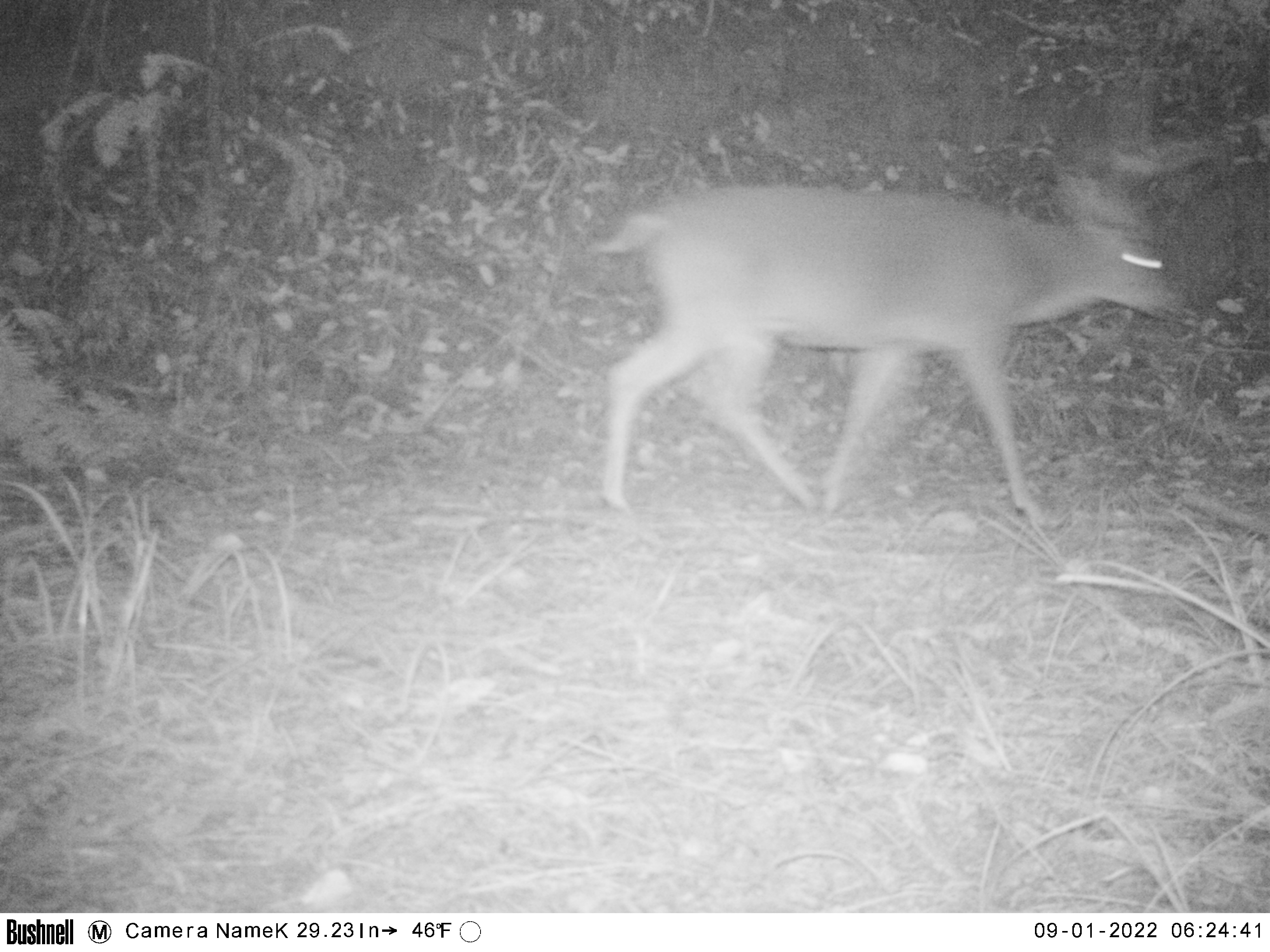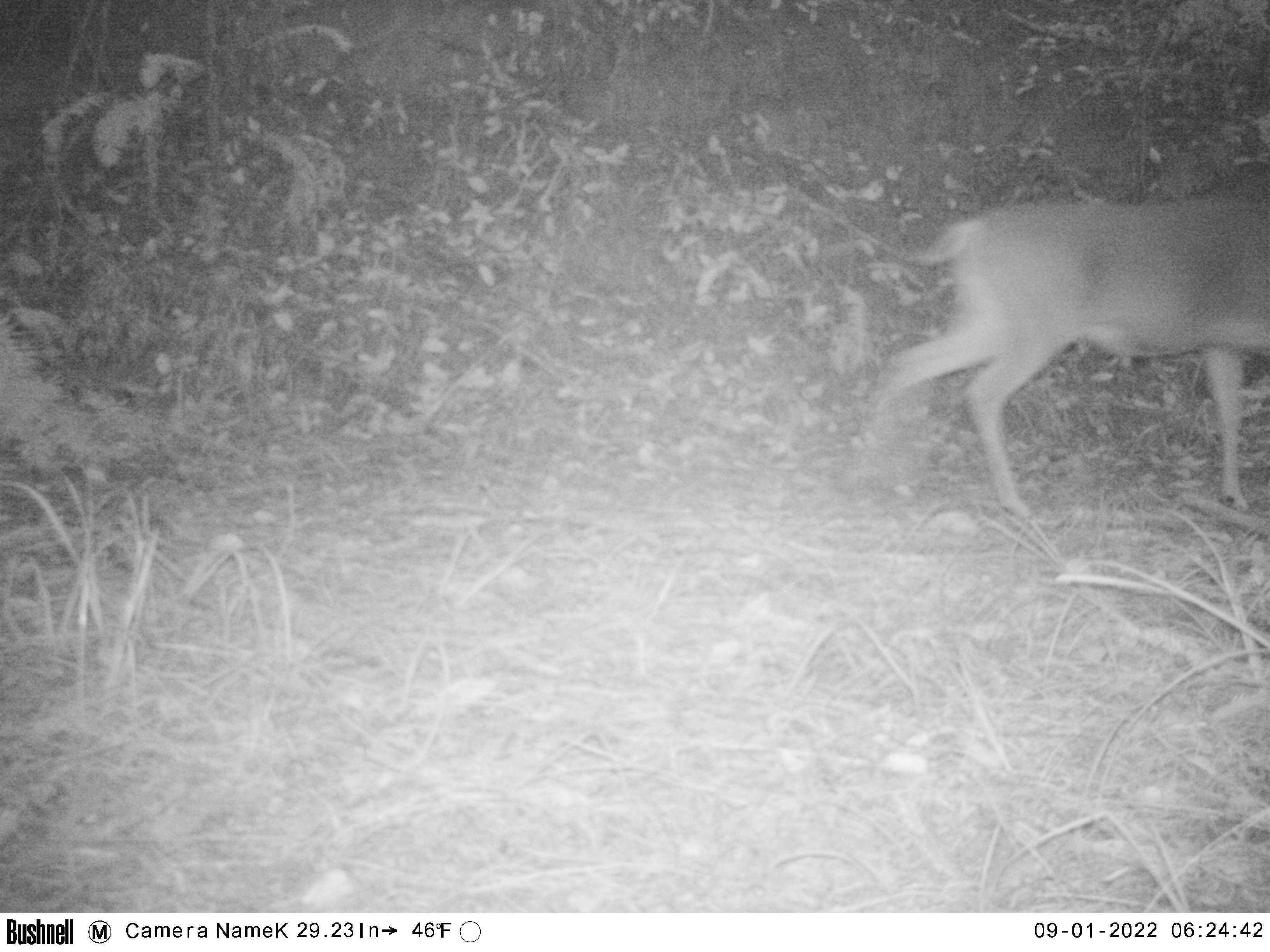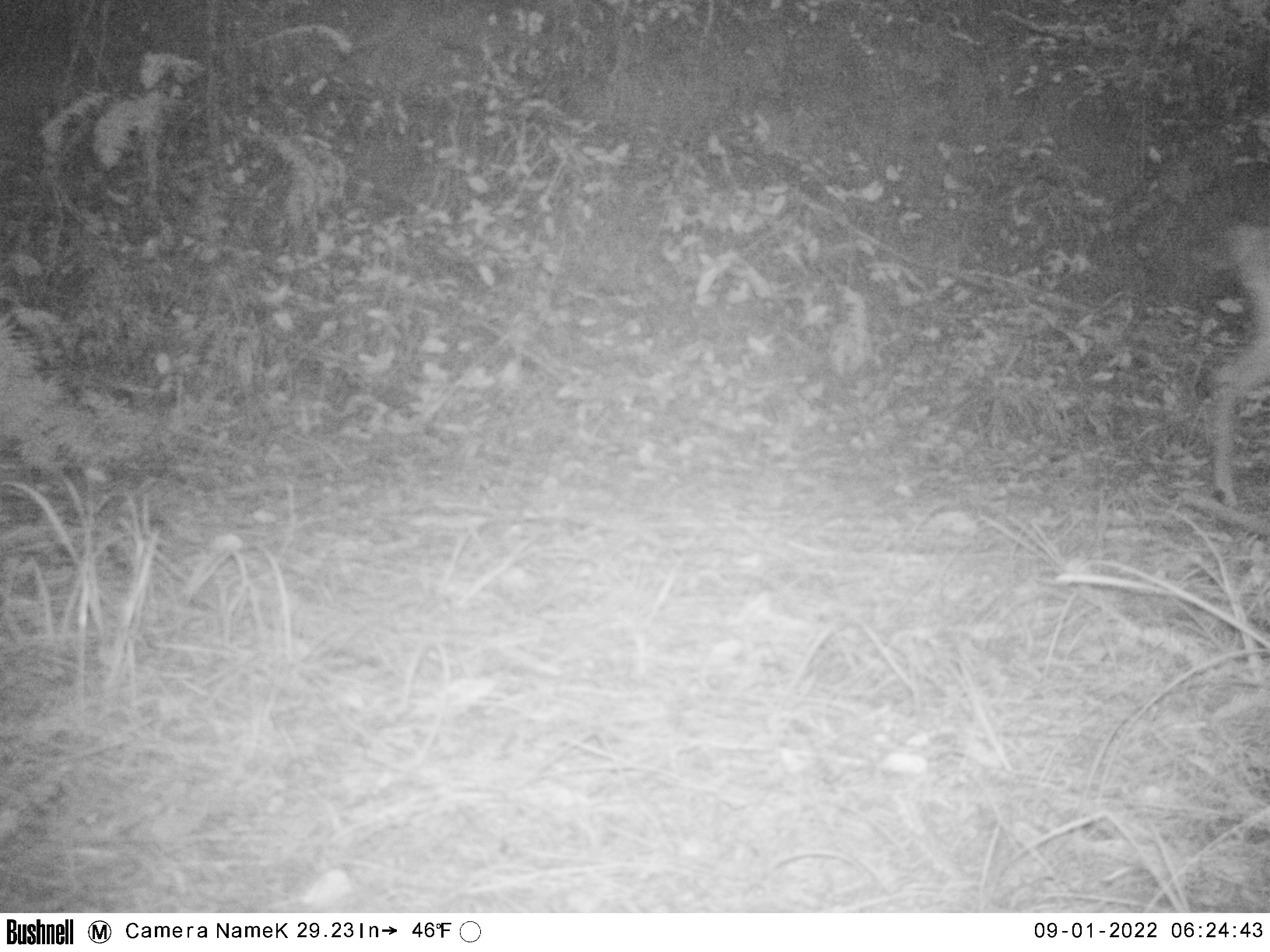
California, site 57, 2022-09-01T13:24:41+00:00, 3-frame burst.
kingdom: Animalia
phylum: Chordata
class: Mammalia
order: Artiodactyla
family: Cervidae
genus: Odocoileus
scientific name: Odocoileus hemionus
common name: mule deer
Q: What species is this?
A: Mule deer (Odocoileus hemionus).